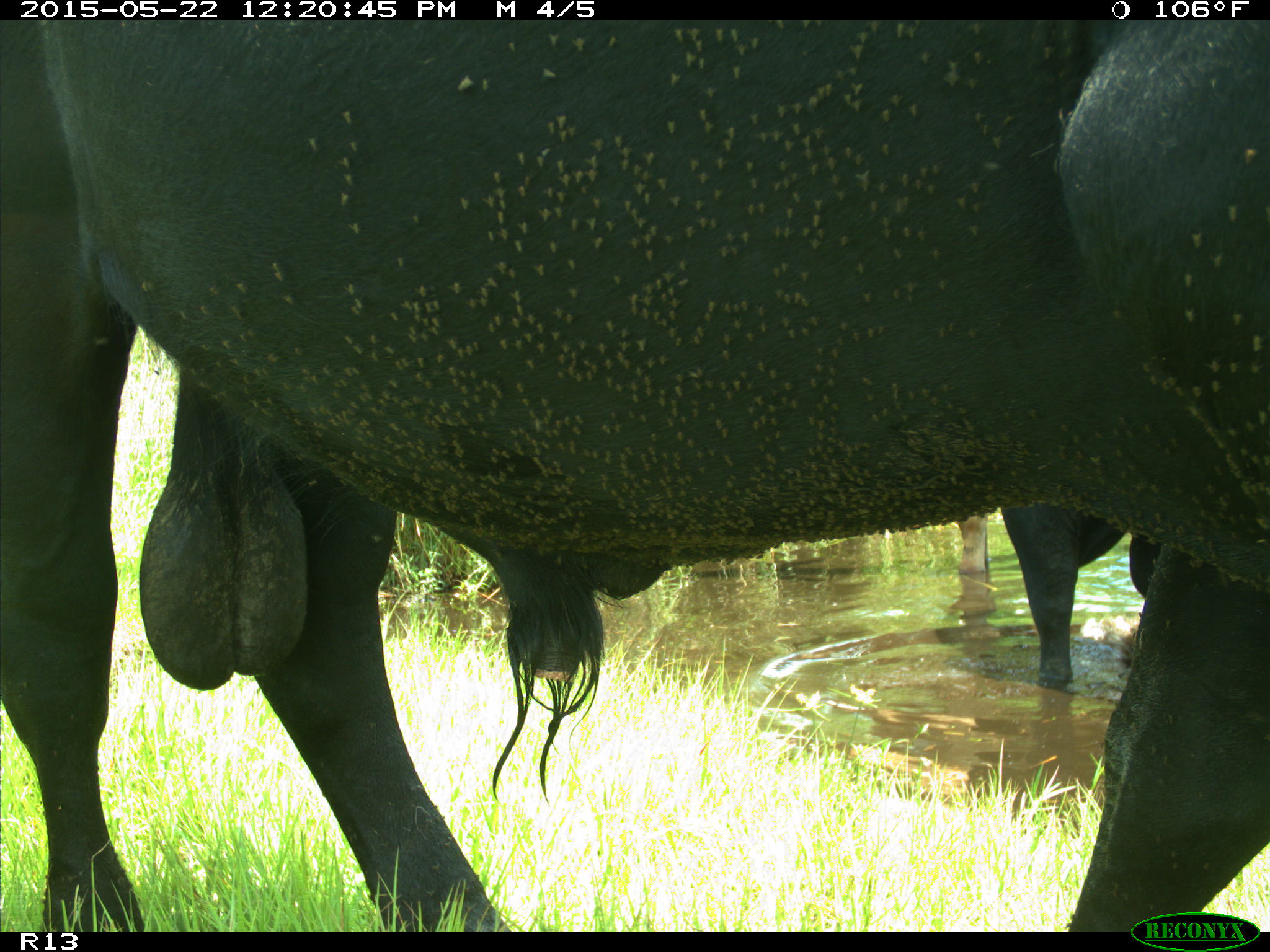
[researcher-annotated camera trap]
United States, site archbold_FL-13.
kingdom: Animalia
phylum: Chordata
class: Mammalia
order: Artiodactyla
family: Bovidae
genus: Bos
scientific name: Bos taurus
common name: domestic cow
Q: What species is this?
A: Bos taurus (domestic cow).